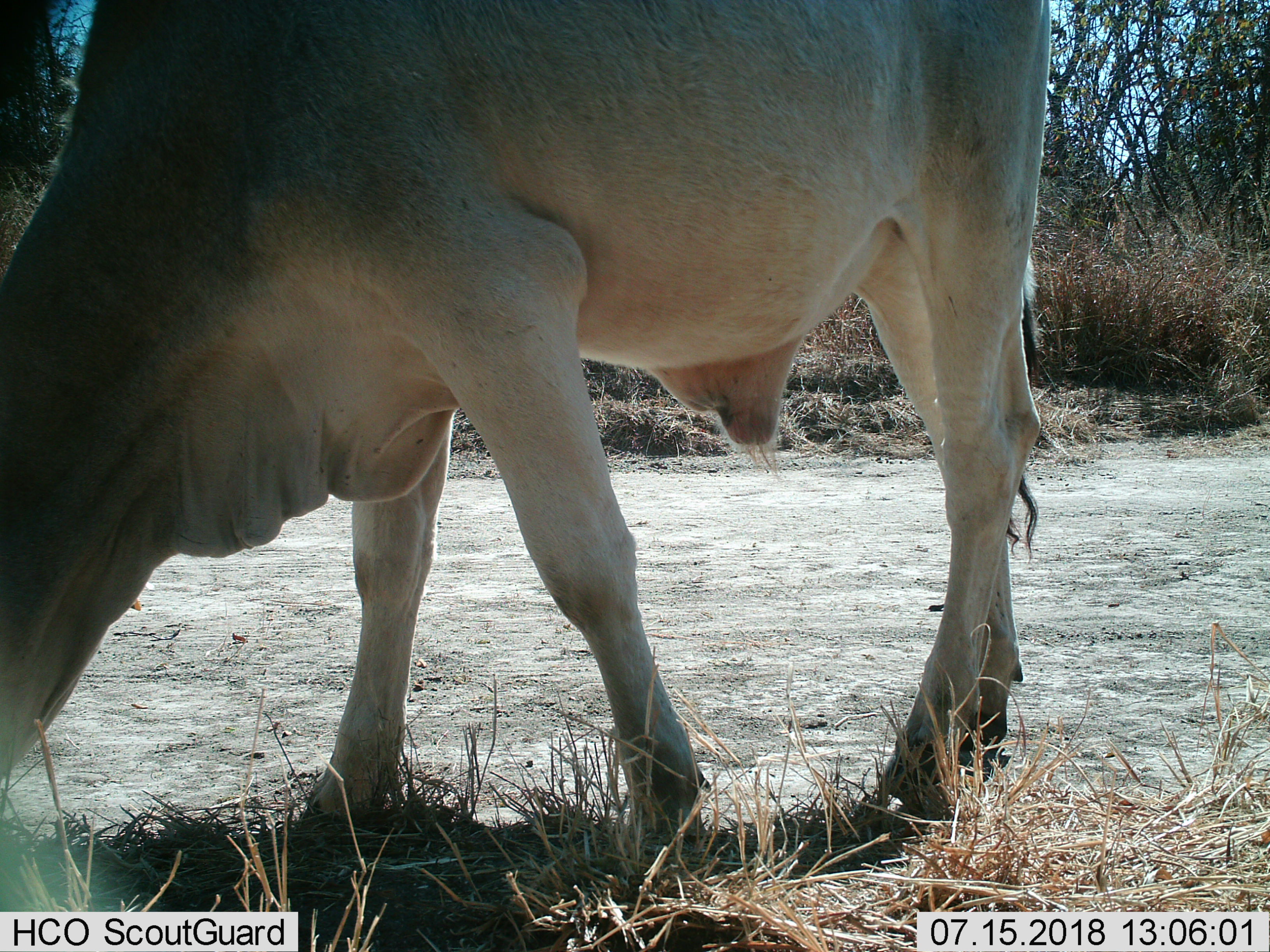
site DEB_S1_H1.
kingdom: Animalia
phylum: Chordata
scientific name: Vertebrata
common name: domestic animal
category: domesticanimal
Domesticanimal (domestic animal) (Vertebrata), count 1. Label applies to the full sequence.